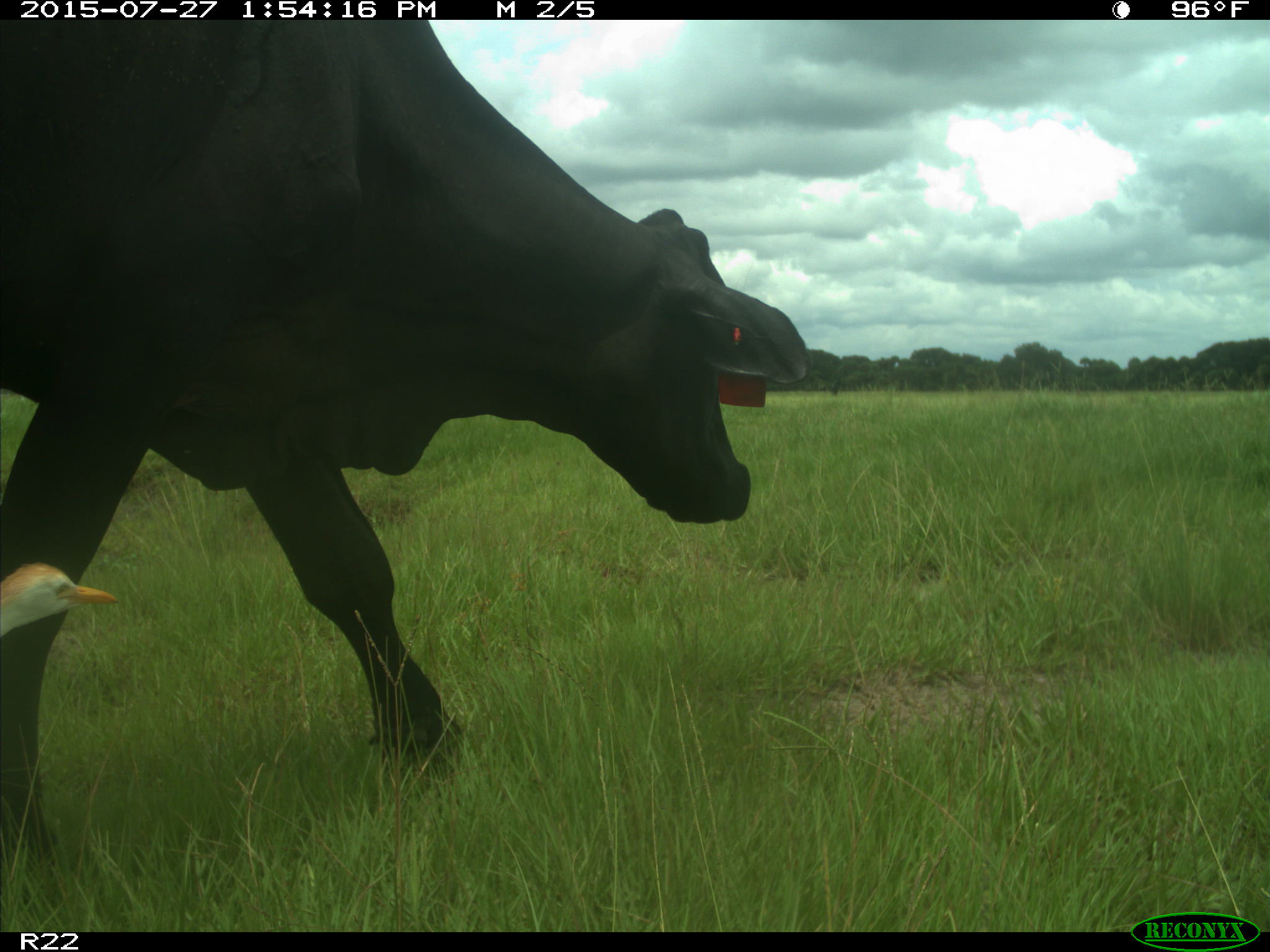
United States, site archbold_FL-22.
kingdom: Animalia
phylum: Chordata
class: Mammalia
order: Artiodactyla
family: Bovidae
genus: Bos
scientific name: Bos taurus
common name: domestic cow